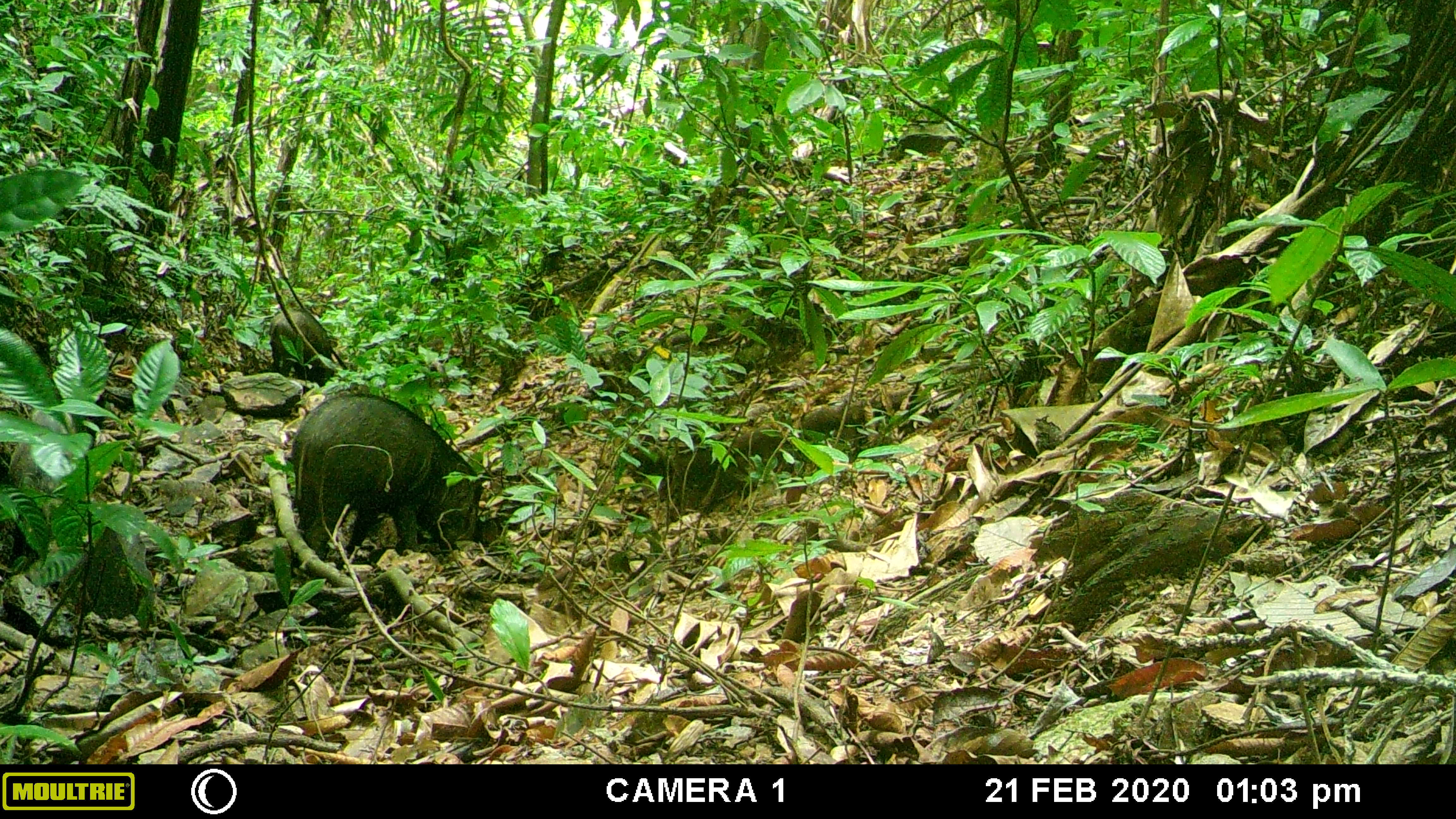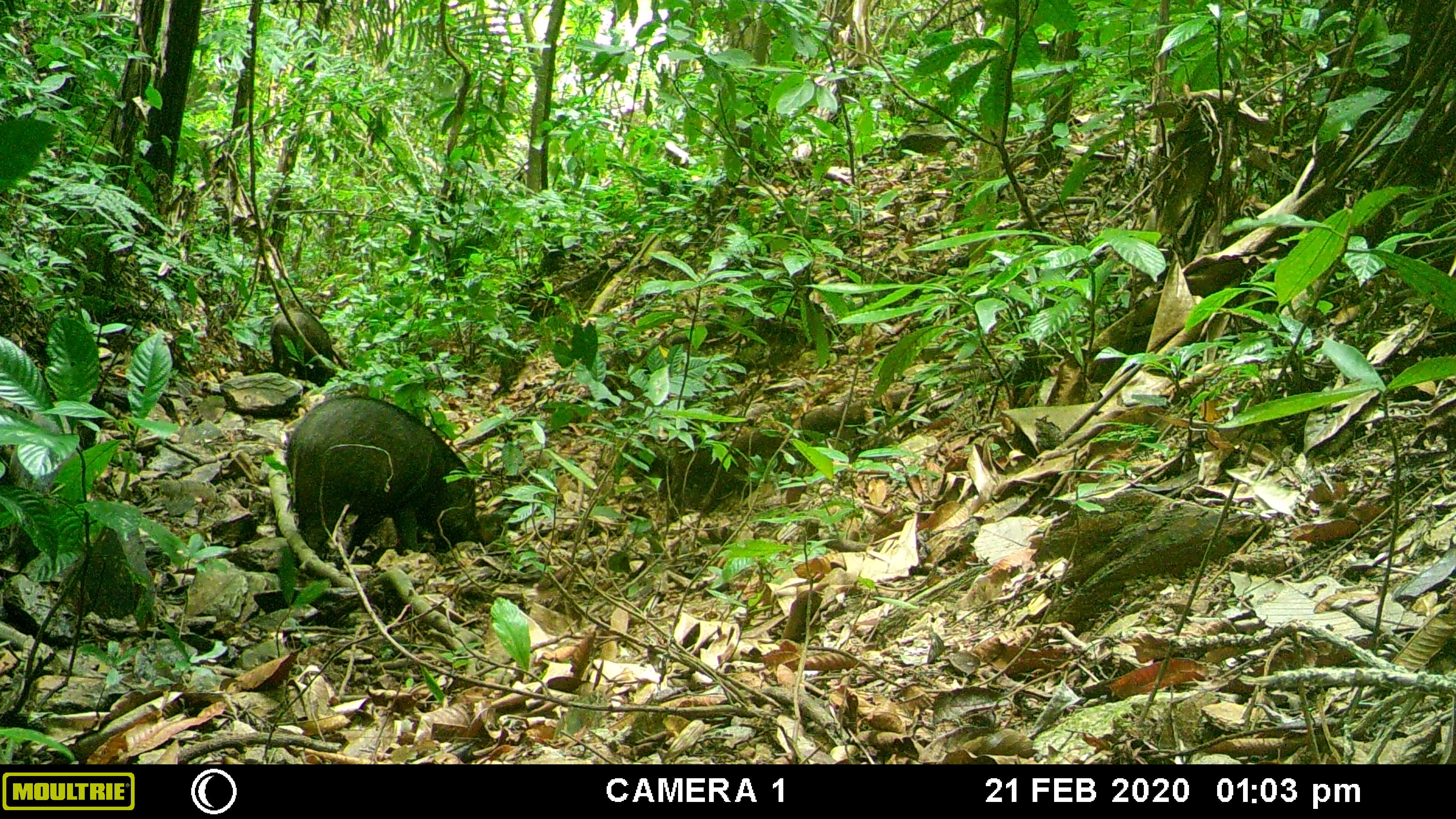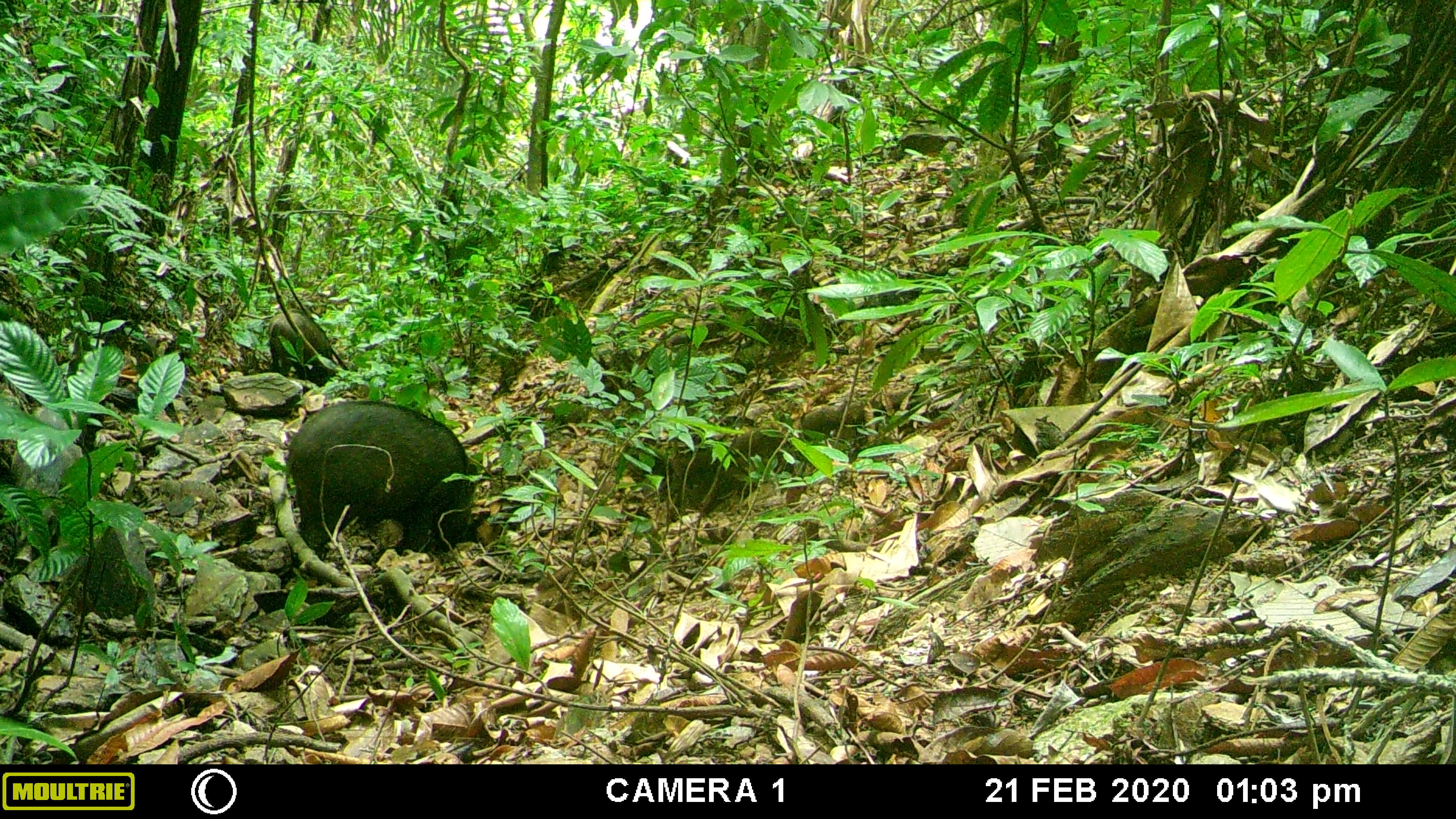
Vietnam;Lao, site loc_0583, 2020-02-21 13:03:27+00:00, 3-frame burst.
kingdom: Animalia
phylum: Chordata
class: Mammalia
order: Artiodactyla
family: Suidae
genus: Sus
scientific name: Sus scrofa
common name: eurasian wild pig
Eurasian wild pig (Sus scrofa). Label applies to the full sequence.